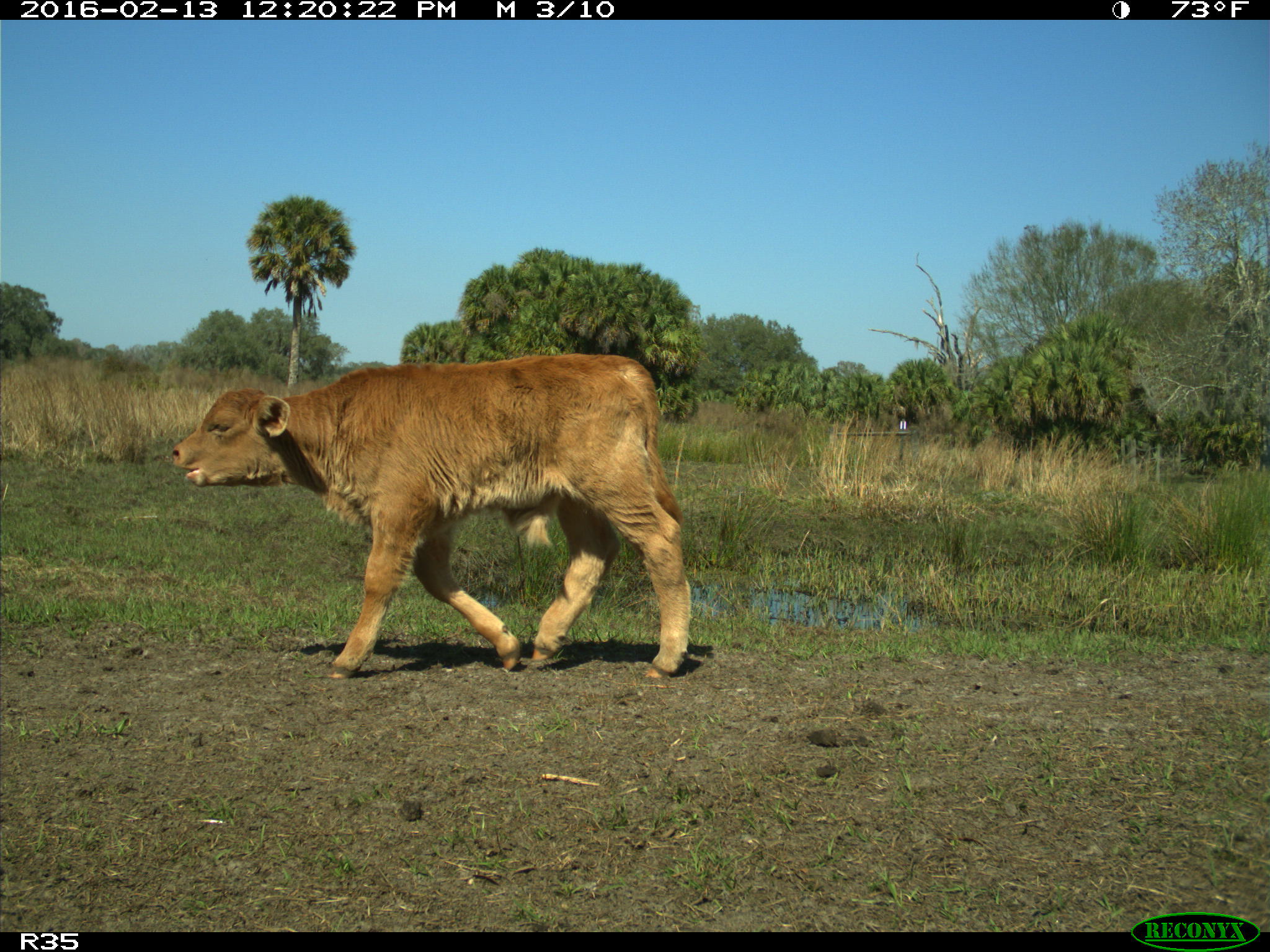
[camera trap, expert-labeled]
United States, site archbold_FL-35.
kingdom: Animalia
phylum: Chordata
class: Mammalia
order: Artiodactyla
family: Bovidae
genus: Bos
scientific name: Bos taurus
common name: domestic cow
Bos taurus (domestic cow).